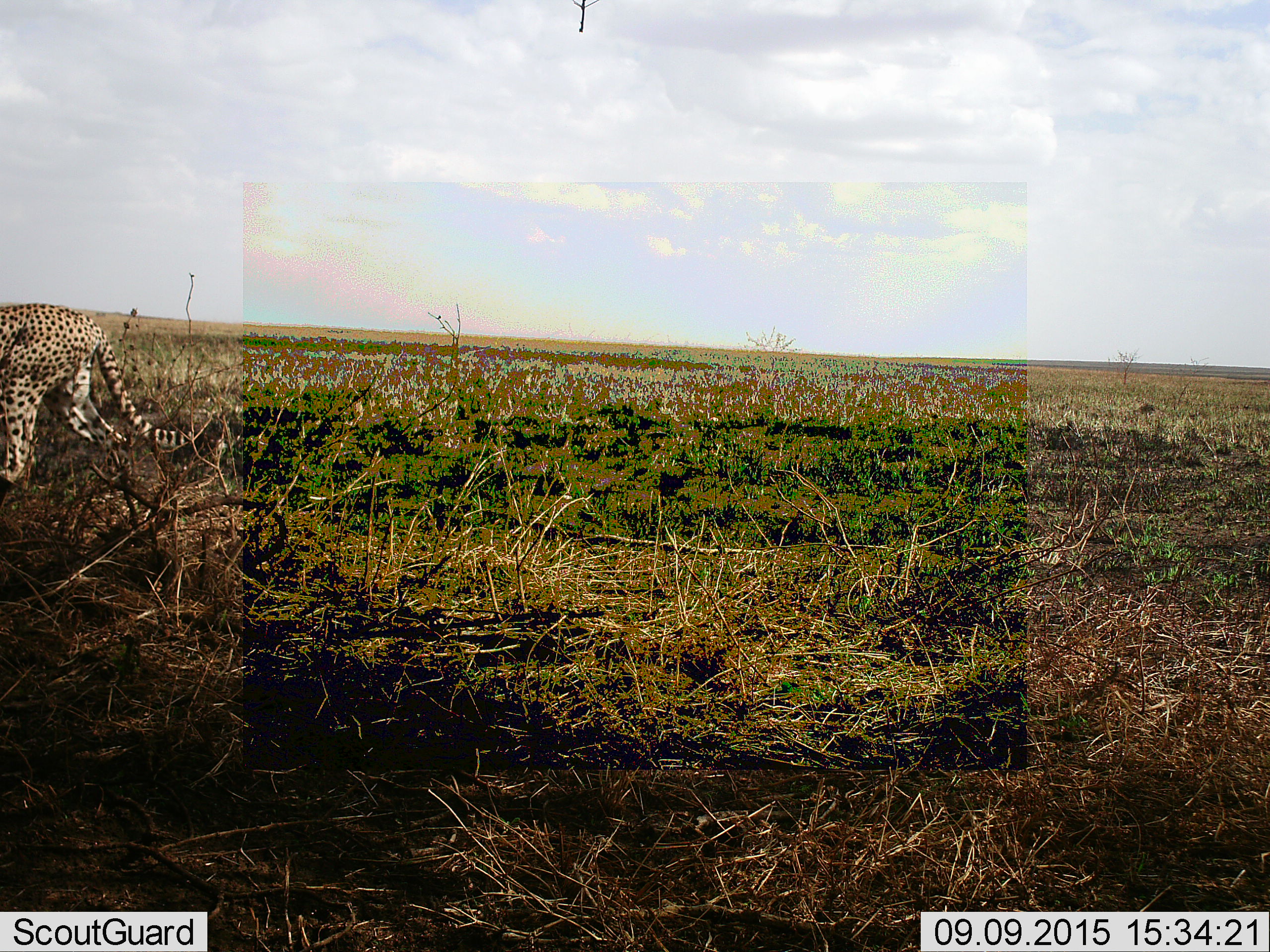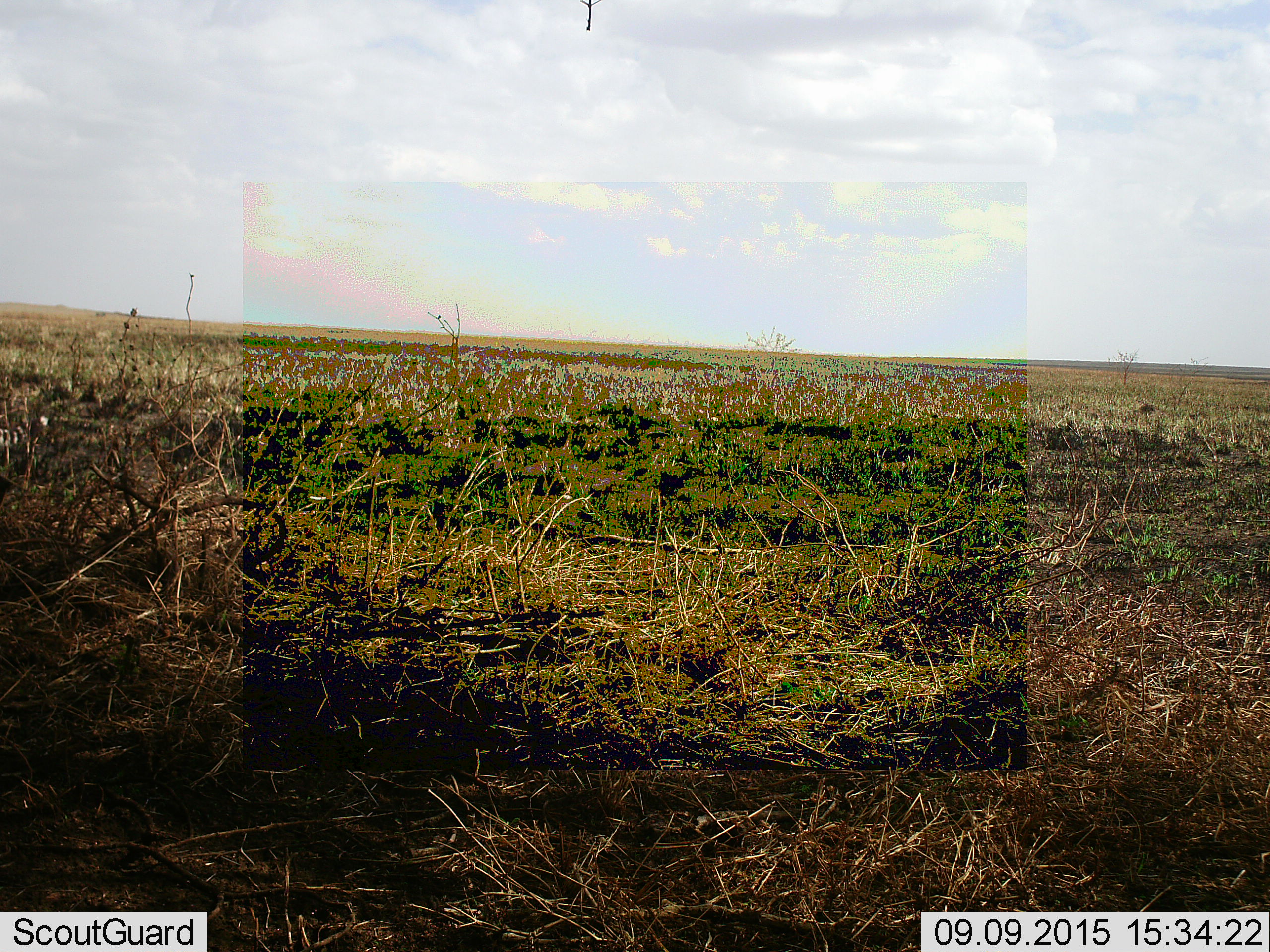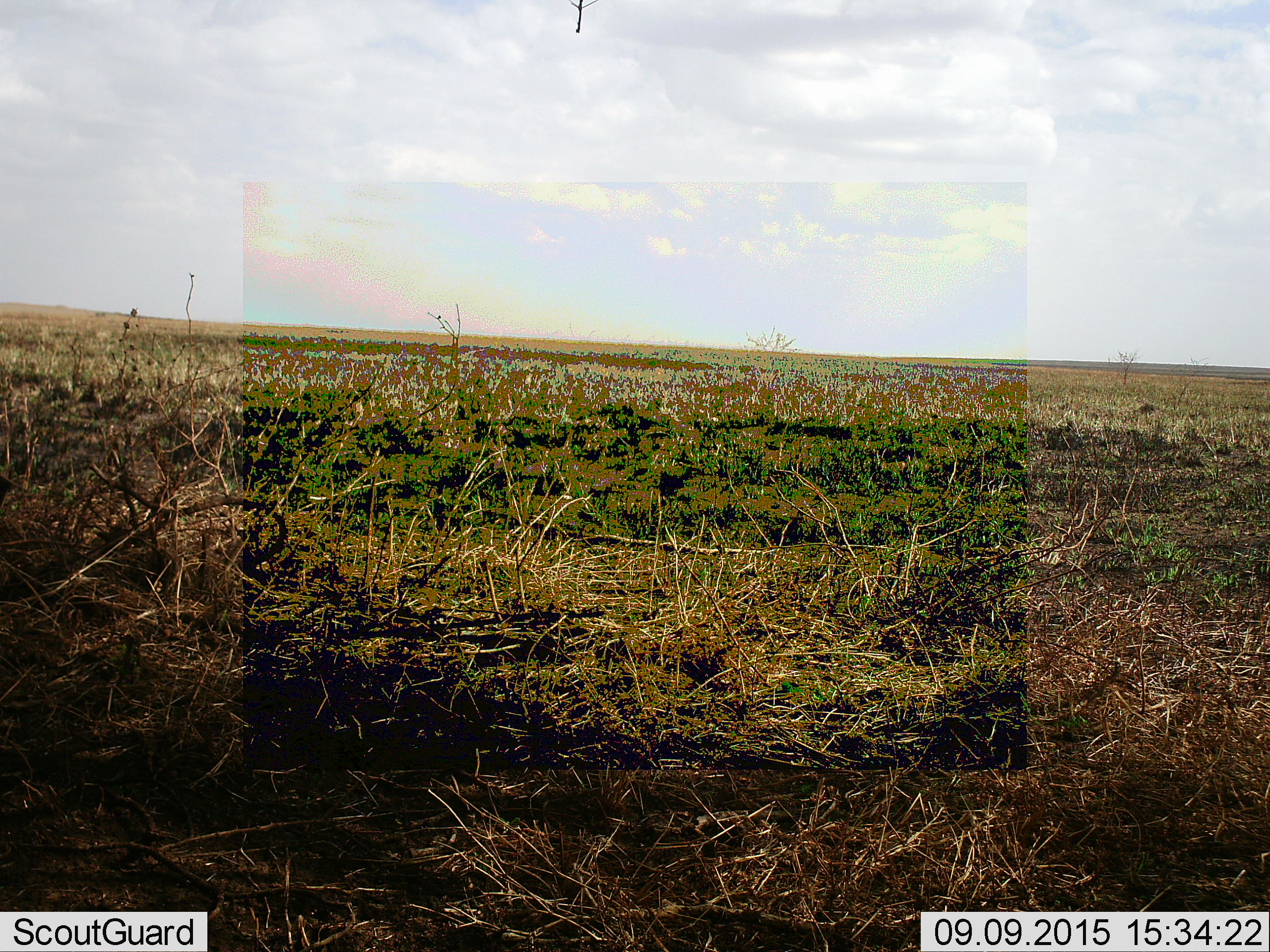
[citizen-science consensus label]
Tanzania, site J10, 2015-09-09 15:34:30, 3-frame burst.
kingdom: Animalia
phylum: Chordata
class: Mammalia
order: Carnivora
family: Felidae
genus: Acinonyx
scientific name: Acinonyx jubatus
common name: cheetah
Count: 1.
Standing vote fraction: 0%.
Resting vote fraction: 0%.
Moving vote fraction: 100%.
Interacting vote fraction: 0%.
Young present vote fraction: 0%.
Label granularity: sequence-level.